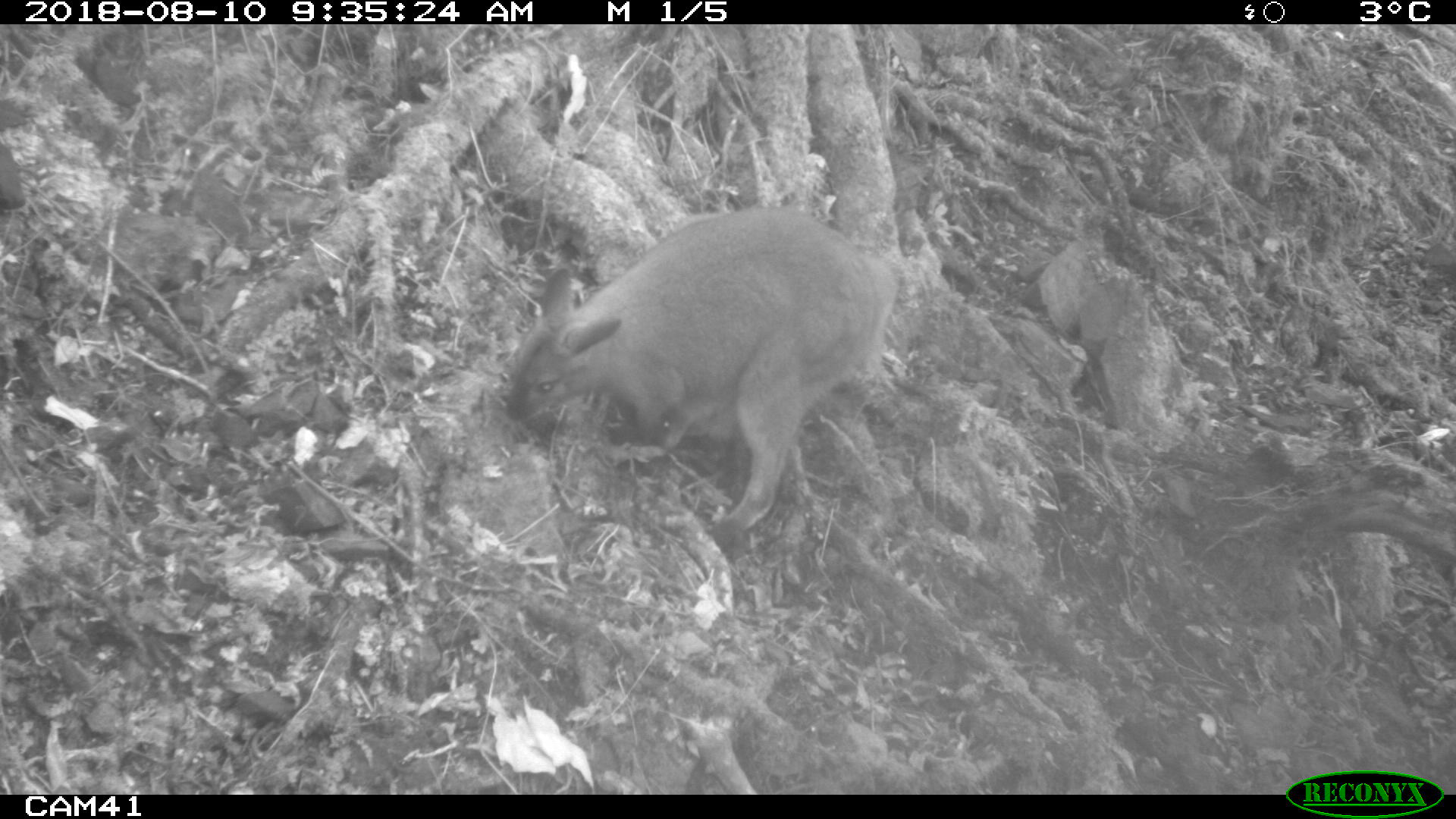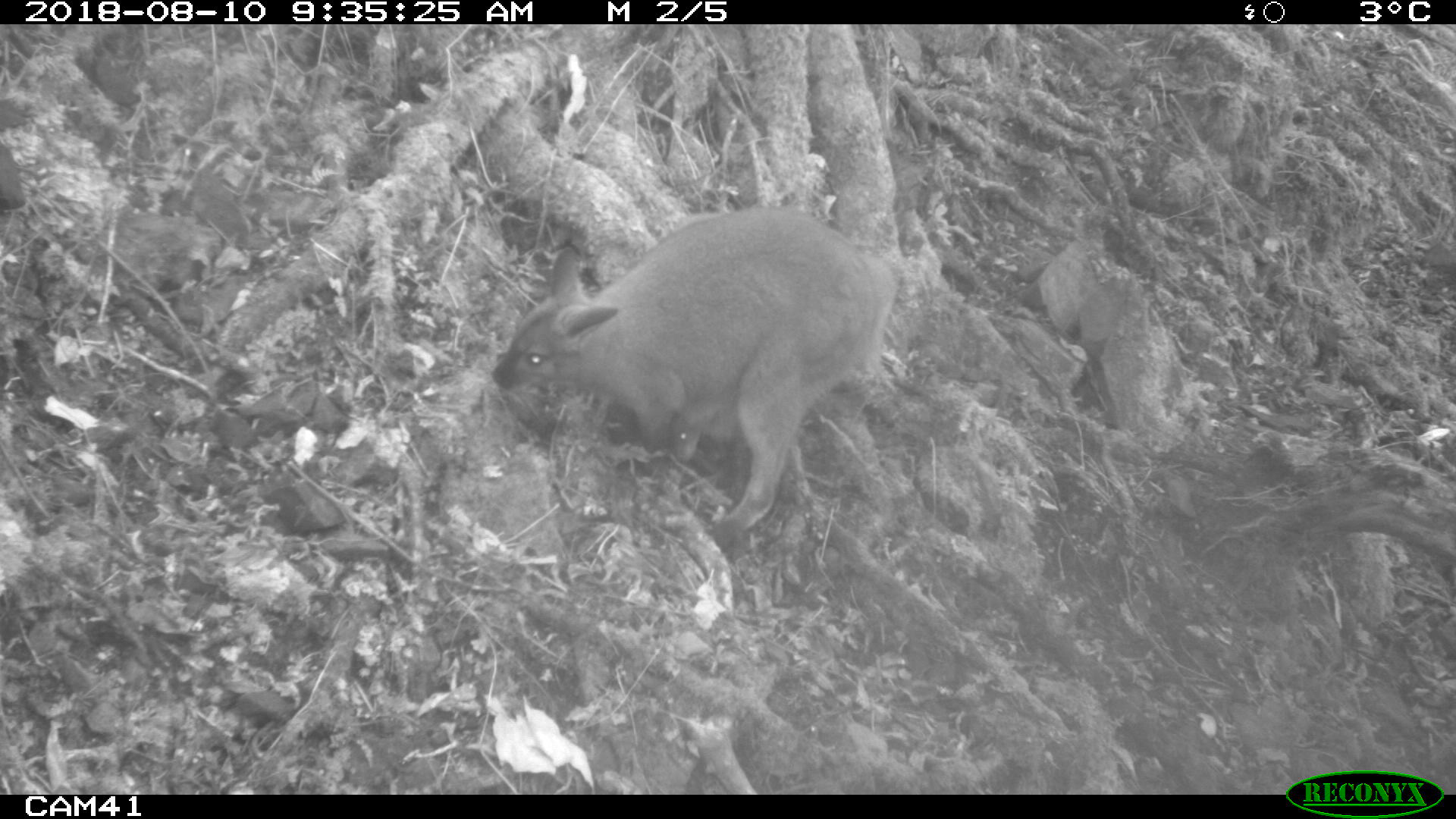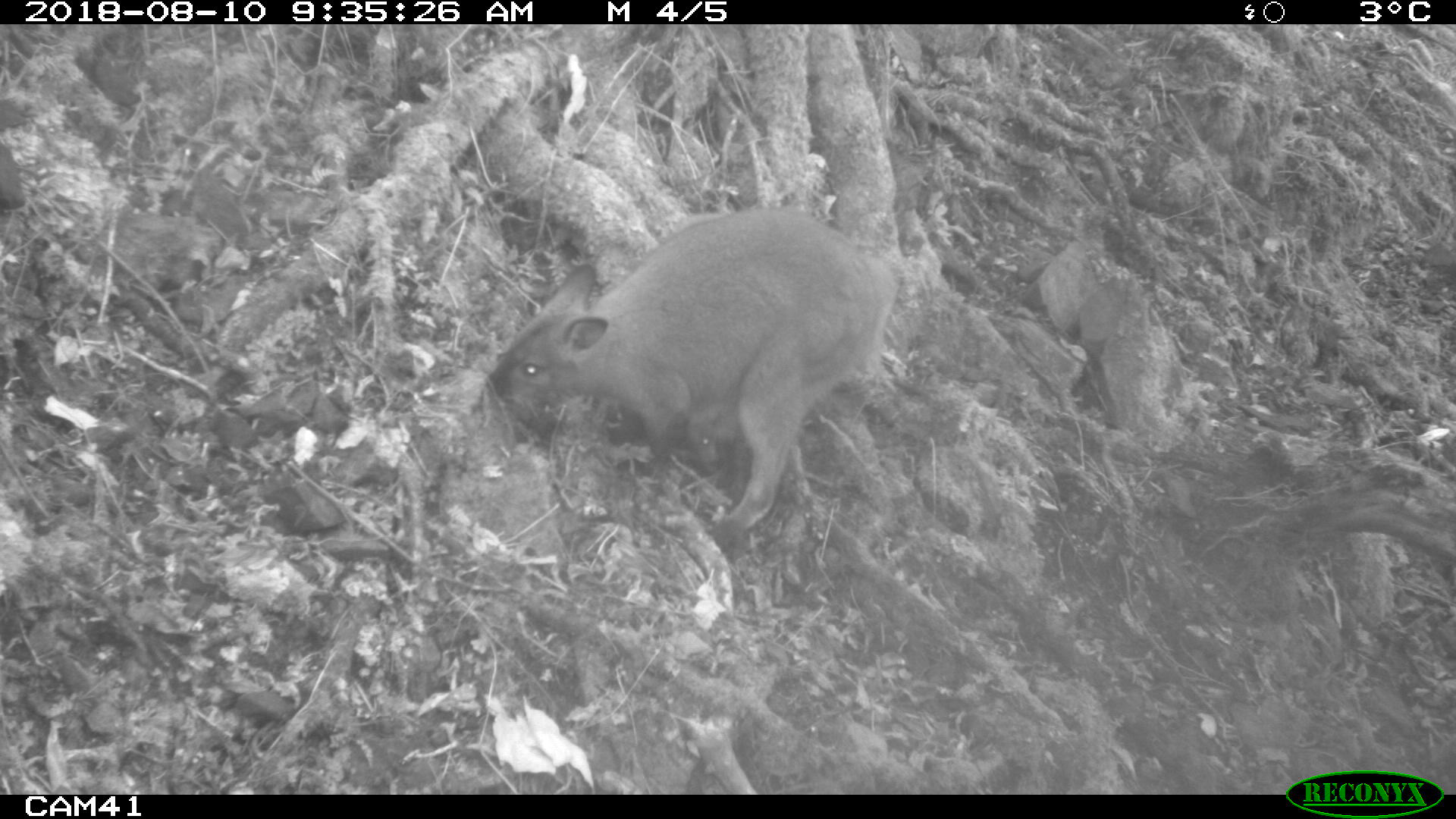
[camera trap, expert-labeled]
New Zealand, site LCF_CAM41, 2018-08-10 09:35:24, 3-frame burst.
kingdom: Animalia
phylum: Chordata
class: Mammalia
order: Diprotodontia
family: Macropodidae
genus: Notamacropus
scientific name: Notamacropus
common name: wallaby